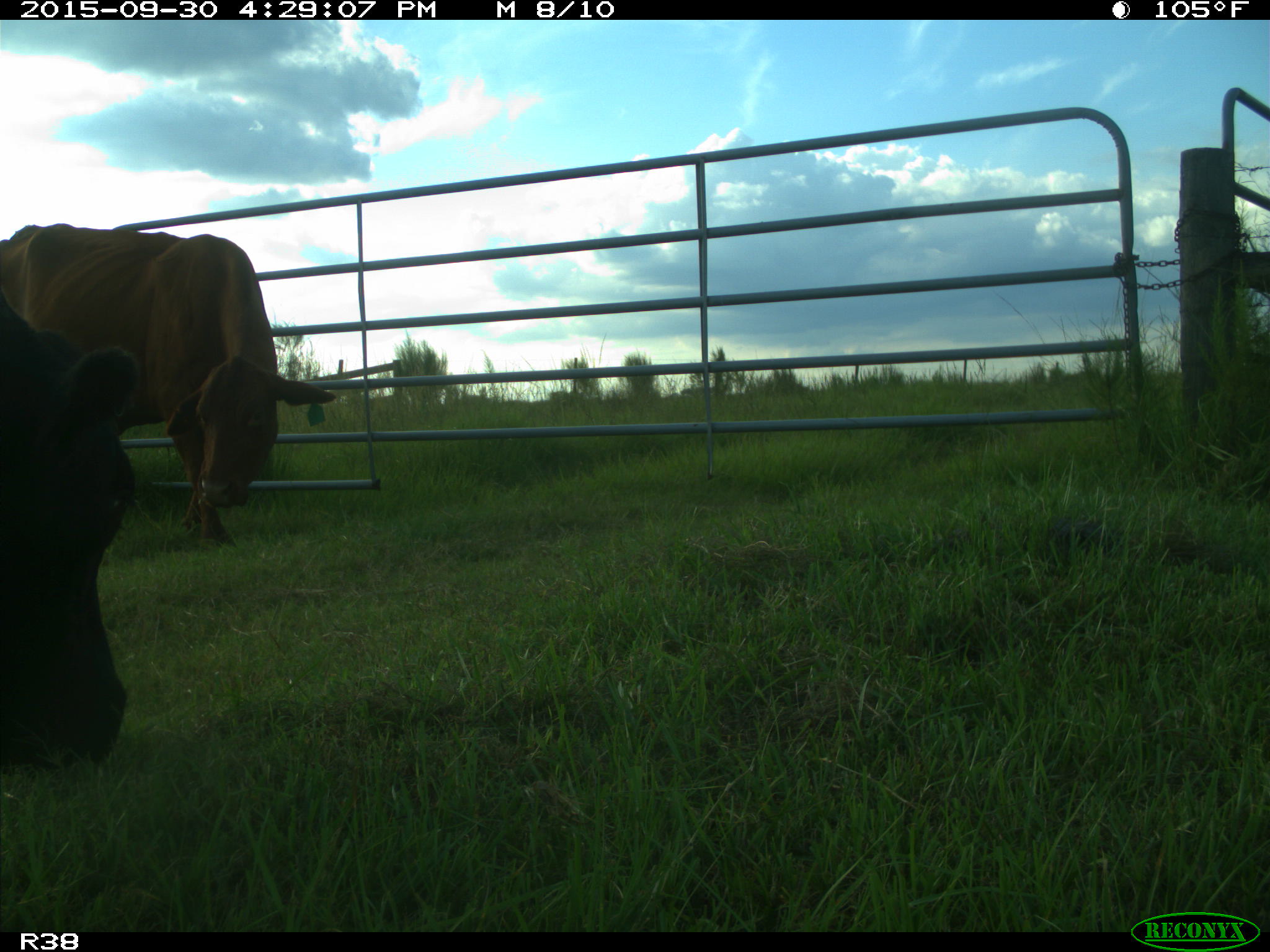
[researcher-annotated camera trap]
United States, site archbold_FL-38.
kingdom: Animalia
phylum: Chordata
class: Mammalia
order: Artiodactyla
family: Bovidae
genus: Bos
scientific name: Bos taurus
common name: domestic cow